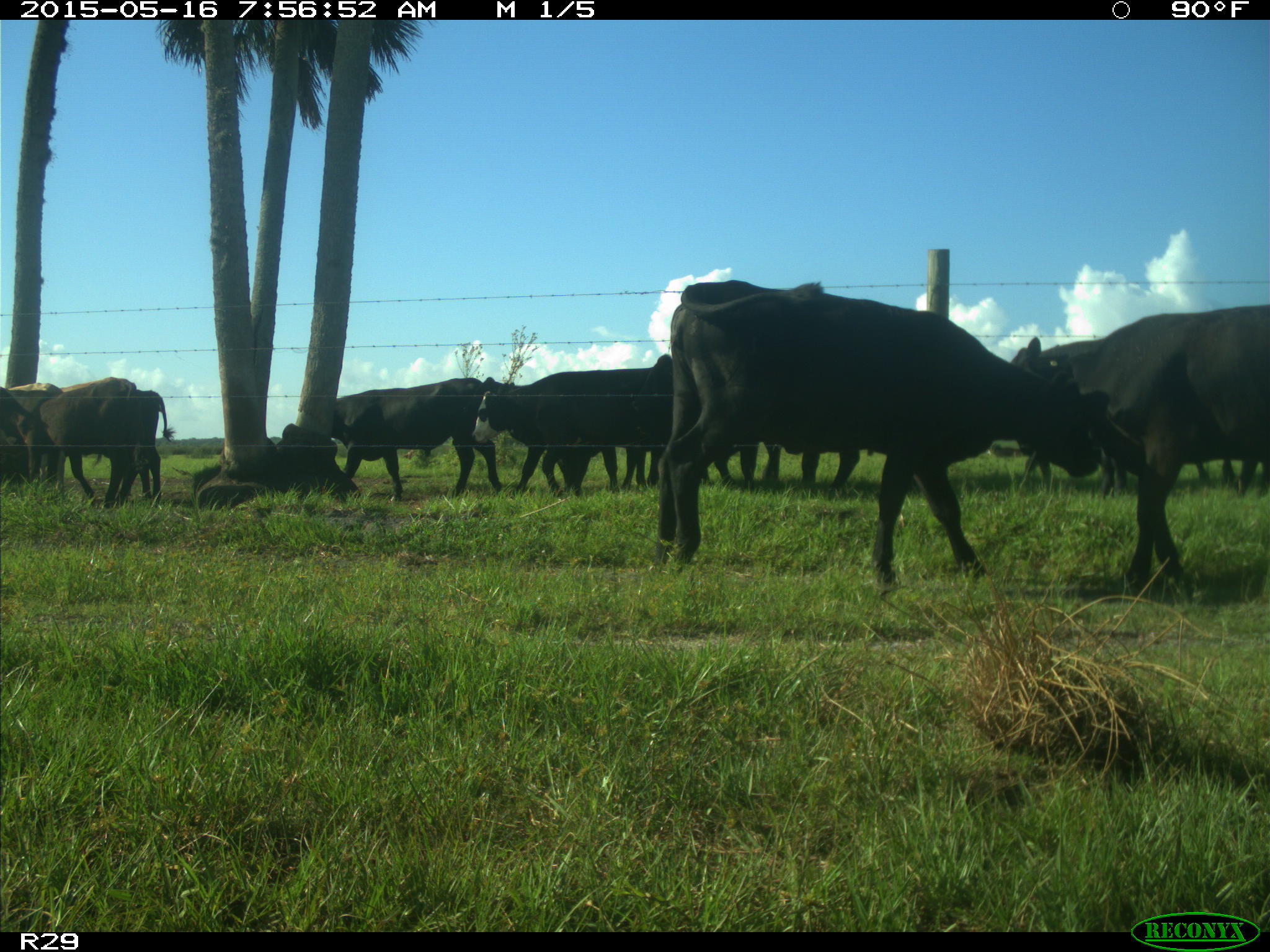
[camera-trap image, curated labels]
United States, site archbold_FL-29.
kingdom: Animalia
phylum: Chordata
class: Mammalia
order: Artiodactyla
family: Bovidae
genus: Bos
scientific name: Bos taurus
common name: domestic cow